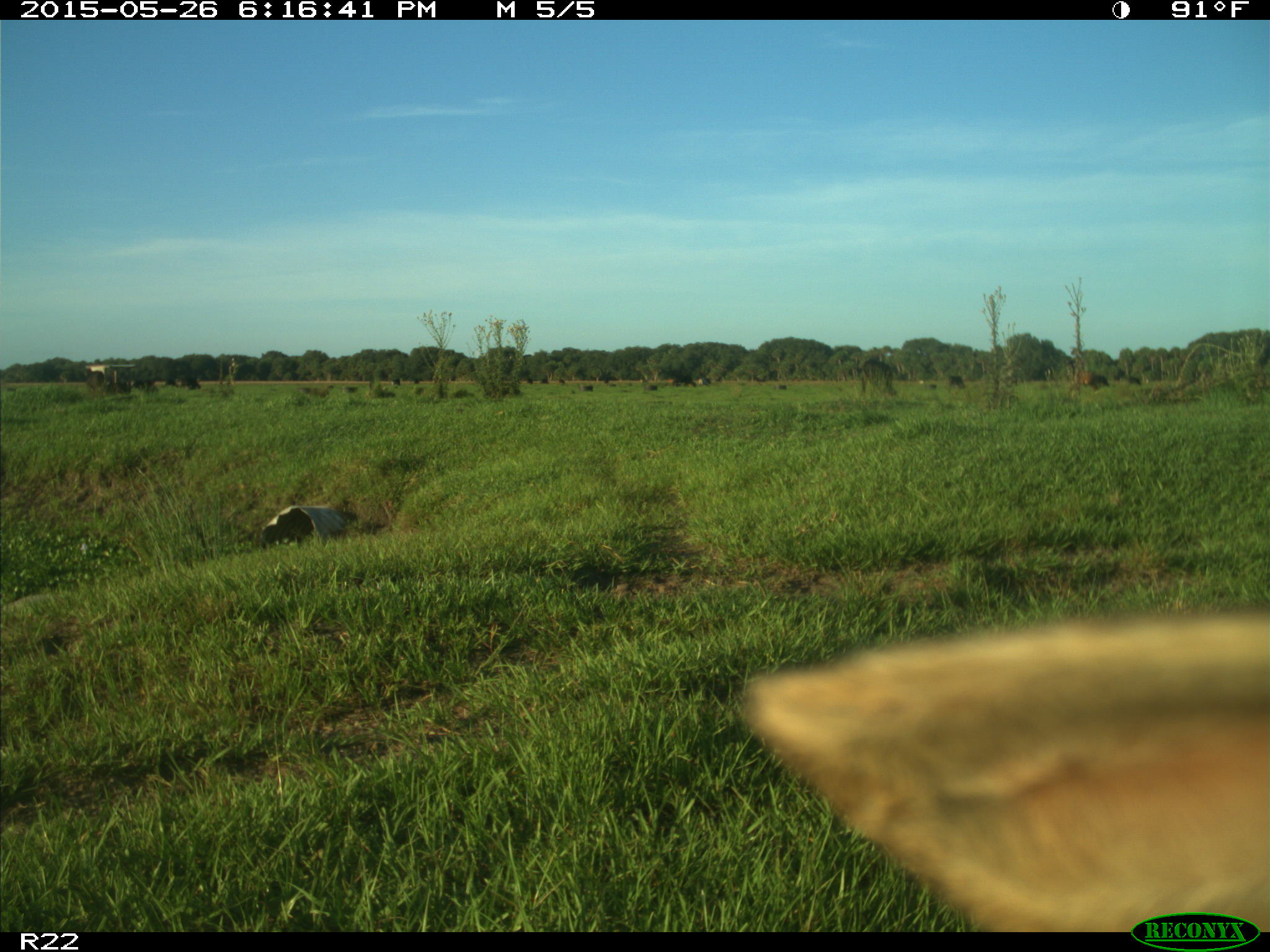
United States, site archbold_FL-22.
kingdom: Animalia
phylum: Chordata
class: Mammalia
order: Artiodactyla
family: Bovidae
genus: Bos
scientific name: Bos taurus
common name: domestic cow